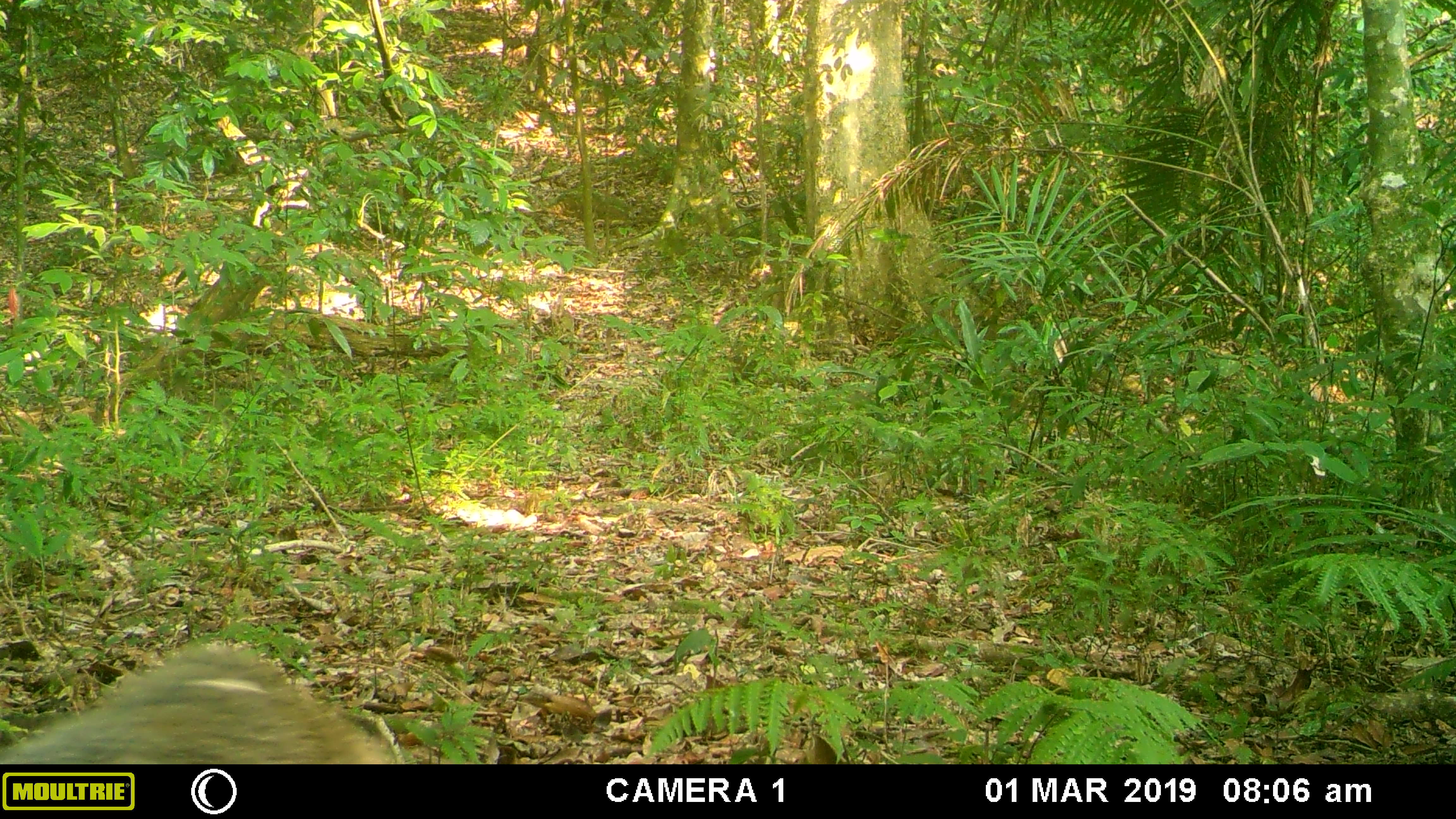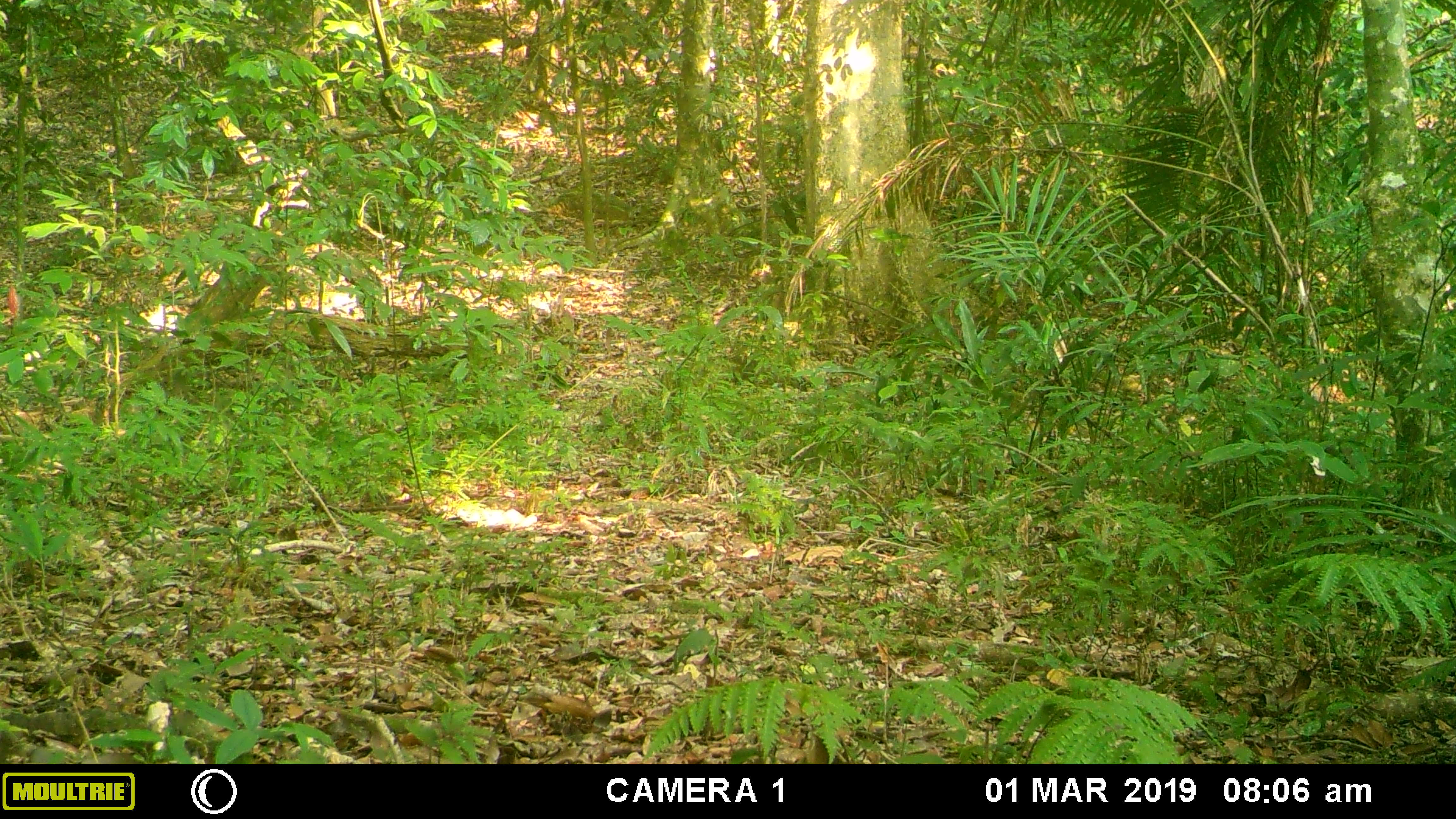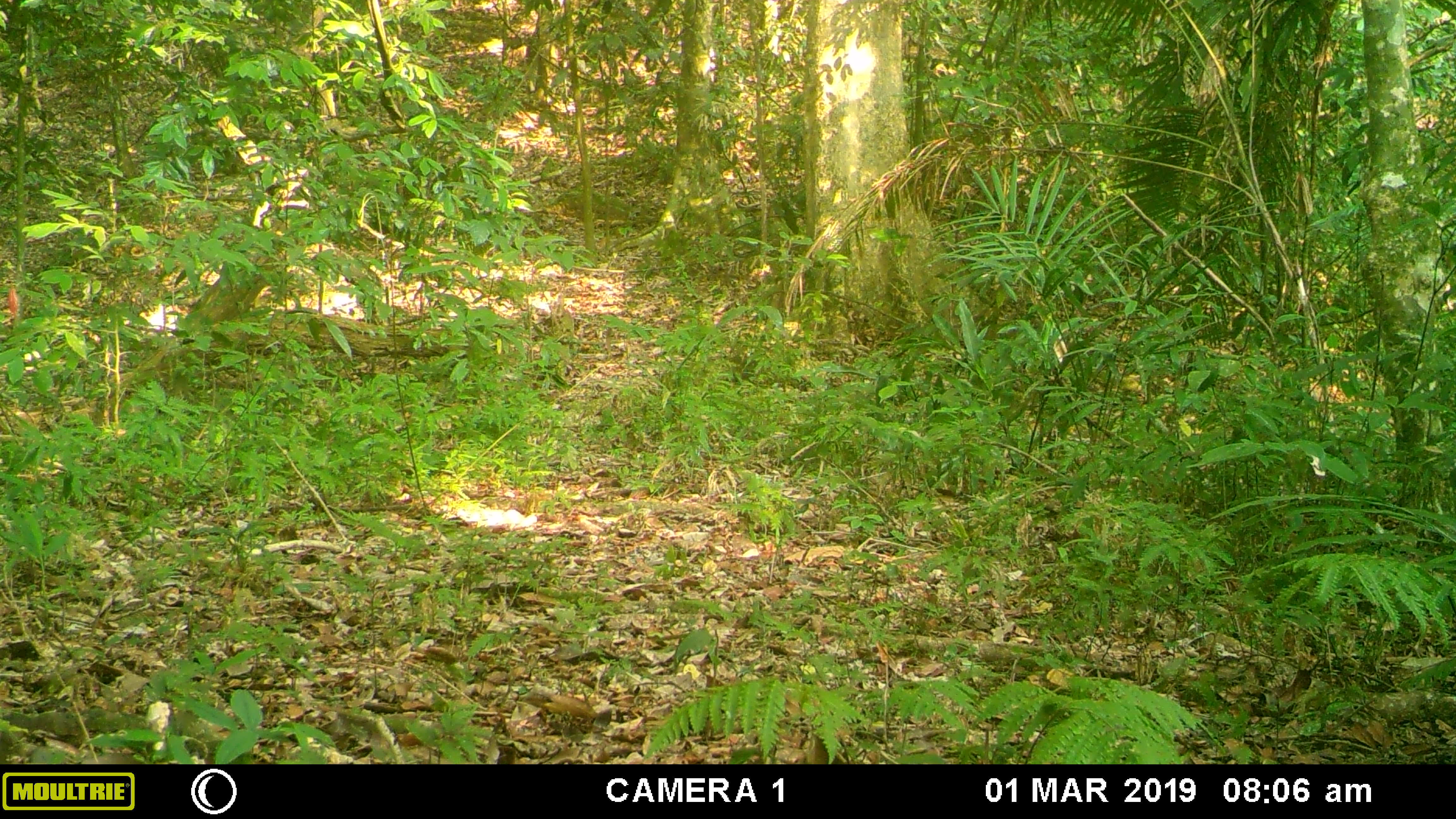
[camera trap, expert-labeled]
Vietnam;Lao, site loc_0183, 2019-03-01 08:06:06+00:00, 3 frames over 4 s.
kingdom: Animalia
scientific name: Animalia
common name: animal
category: unidentified animal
Unidentified animal (animal) (Animalia). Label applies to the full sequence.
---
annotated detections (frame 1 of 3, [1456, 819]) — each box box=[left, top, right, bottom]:
unidentified animal: box=[0, 645, 396, 764]